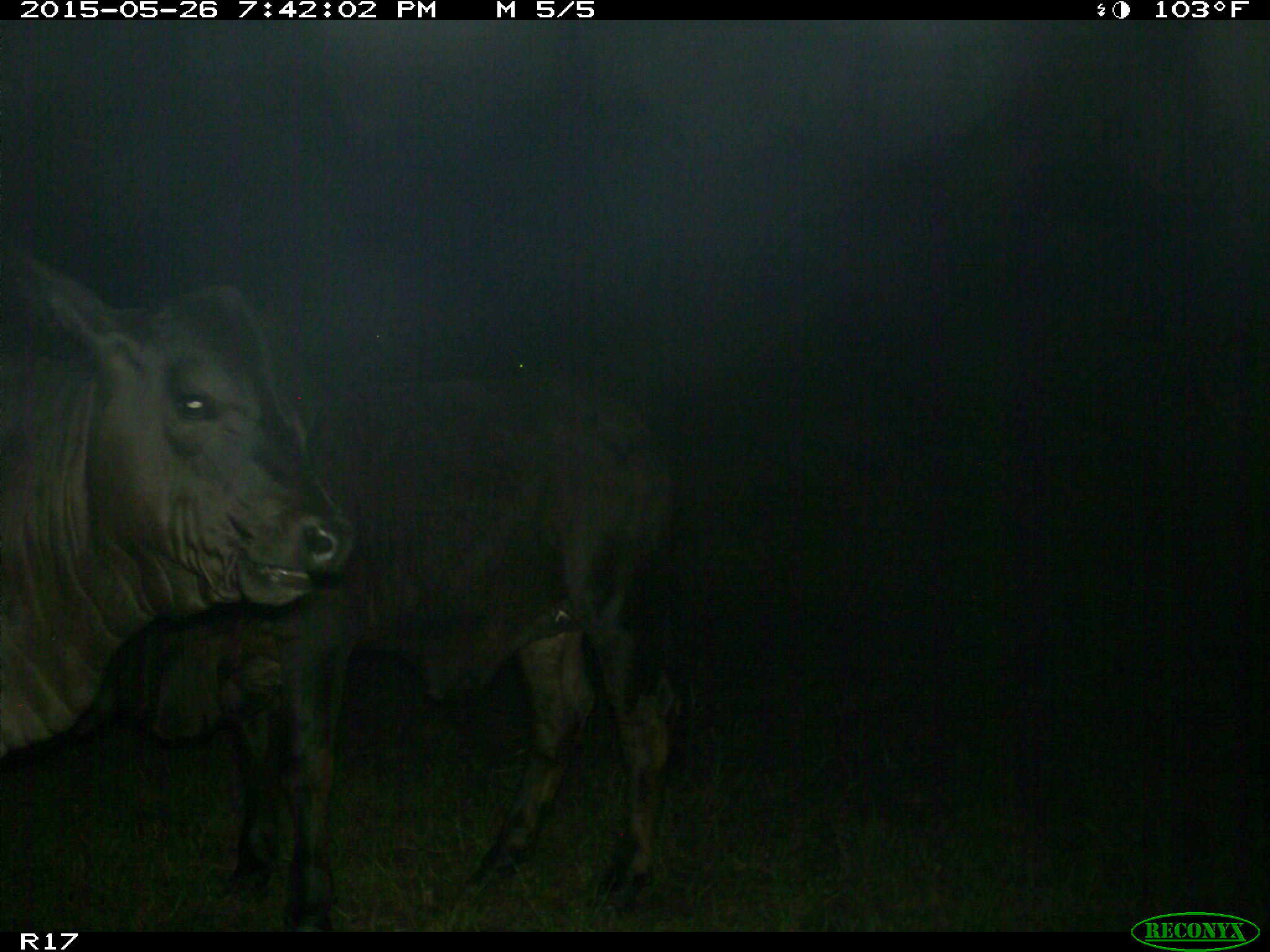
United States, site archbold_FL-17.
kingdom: Animalia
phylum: Chordata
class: Mammalia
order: Artiodactyla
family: Bovidae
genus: Bos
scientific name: Bos taurus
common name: domestic cow